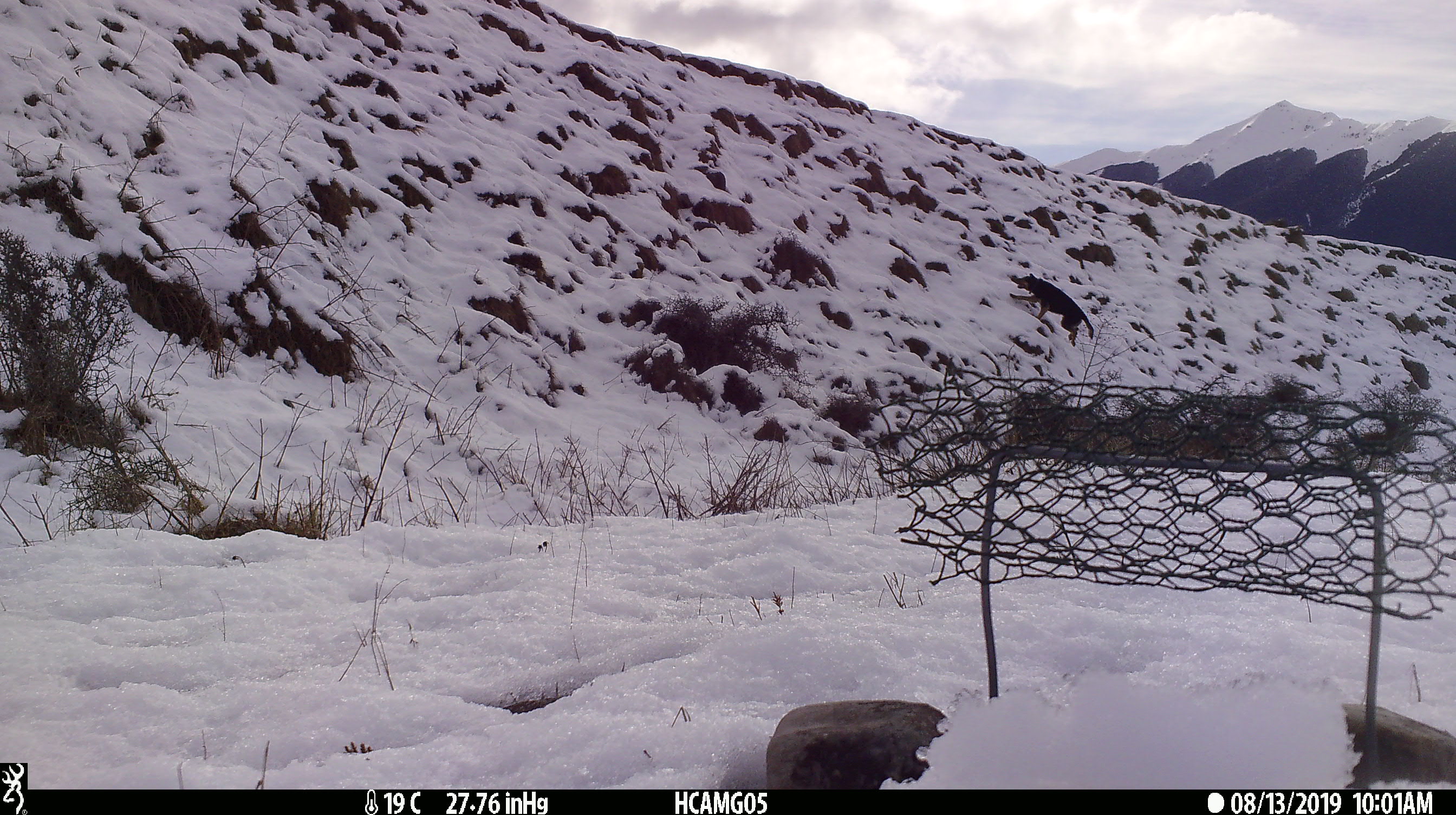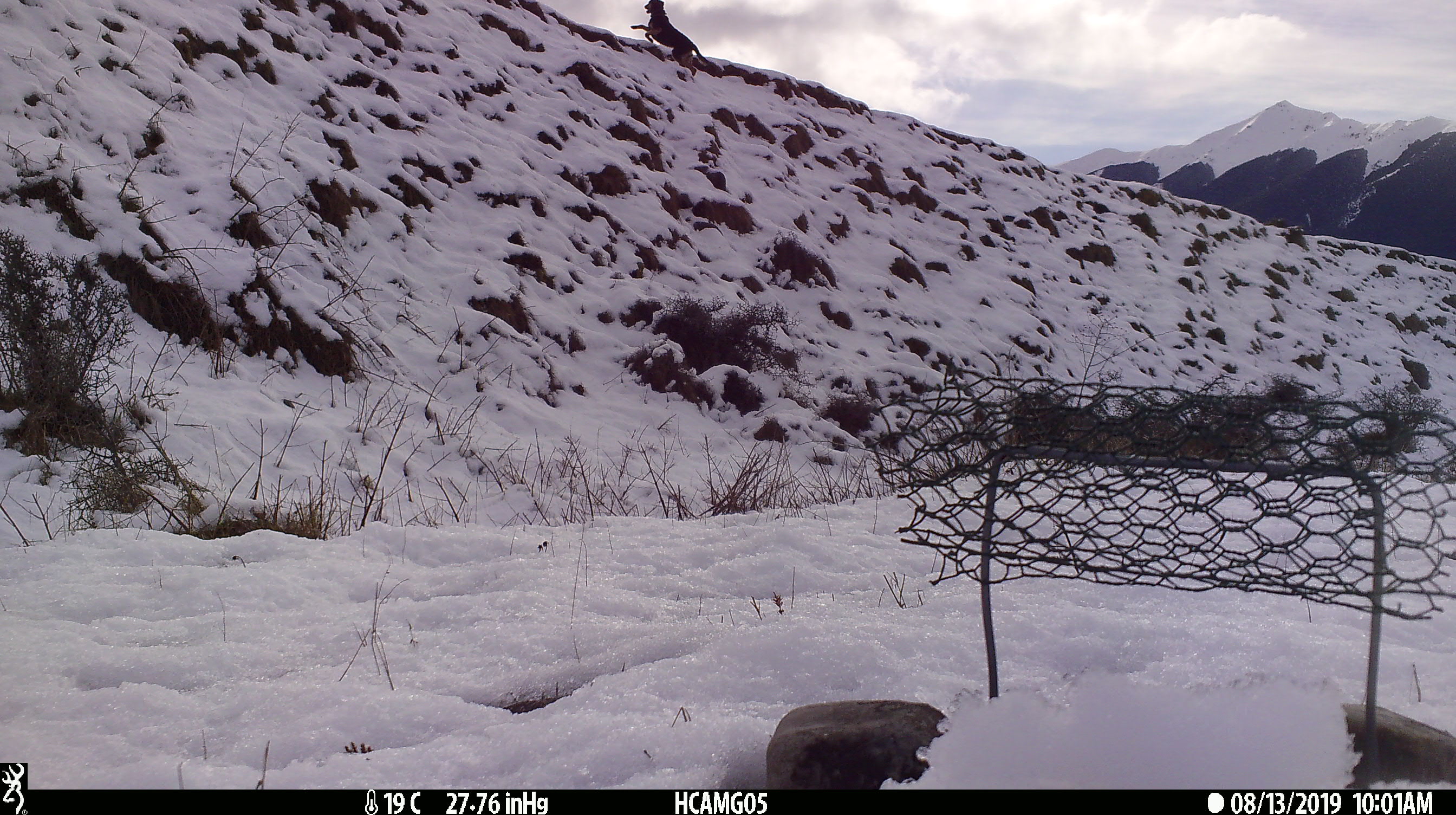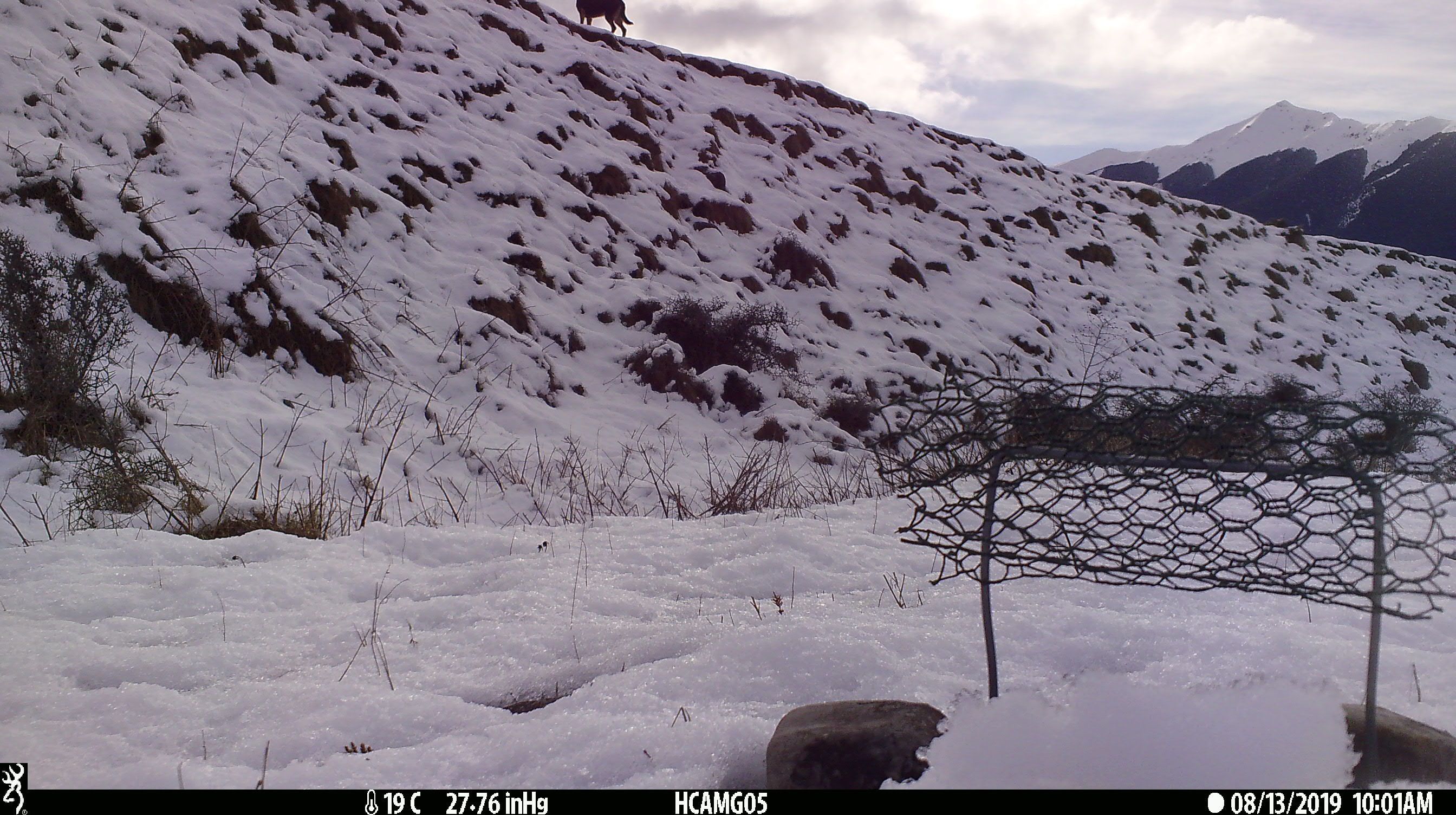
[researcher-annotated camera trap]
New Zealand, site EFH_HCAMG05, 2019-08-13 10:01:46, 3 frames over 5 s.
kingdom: Animalia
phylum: Chordata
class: Mammalia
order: Carnivora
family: Canidae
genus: Canis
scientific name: Canis familiaris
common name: domestic dog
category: dog